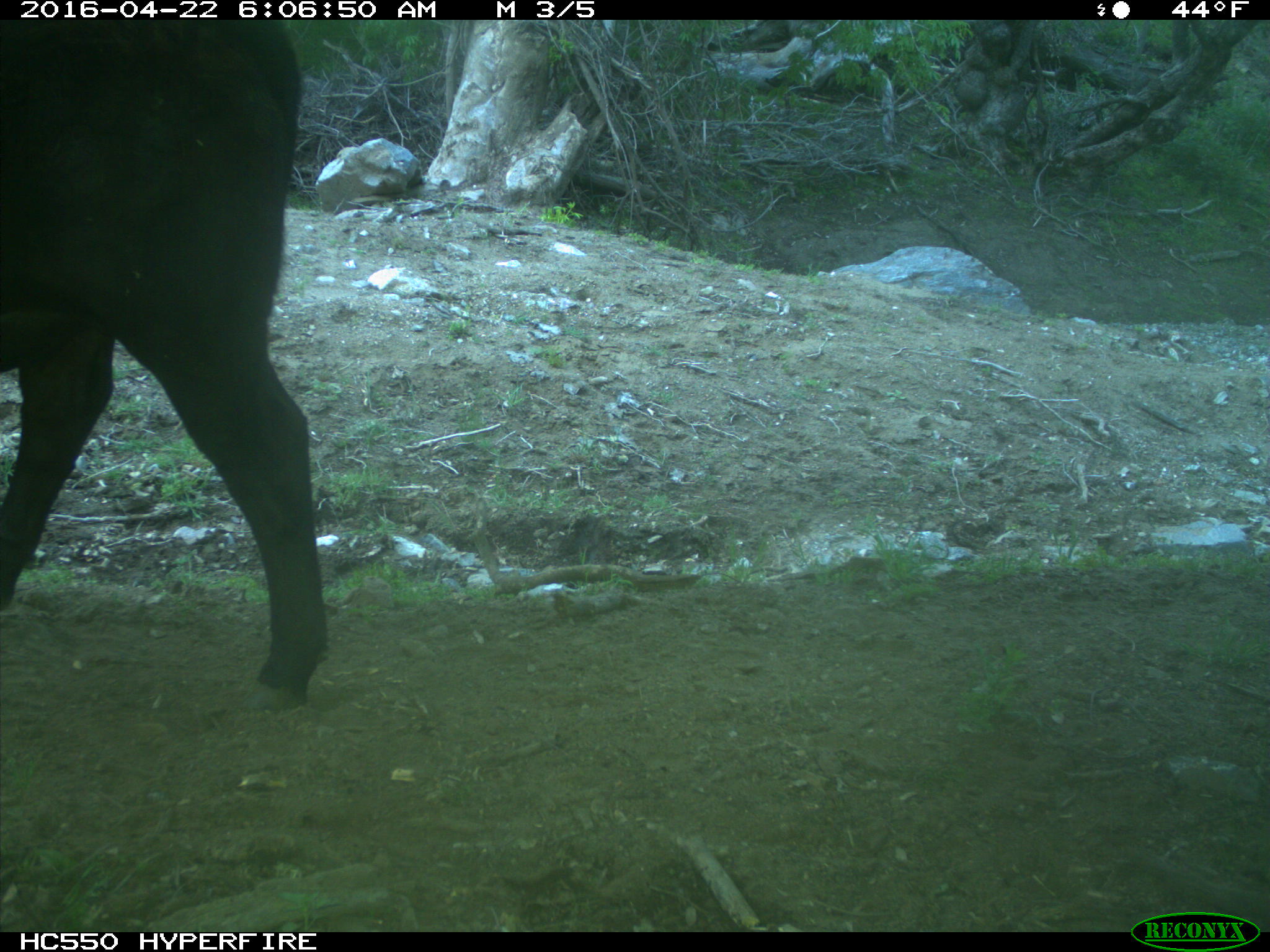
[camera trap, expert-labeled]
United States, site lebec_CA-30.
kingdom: Animalia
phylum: Chordata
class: Mammalia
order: Artiodactyla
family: Bovidae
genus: Bos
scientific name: Bos taurus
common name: domestic cow